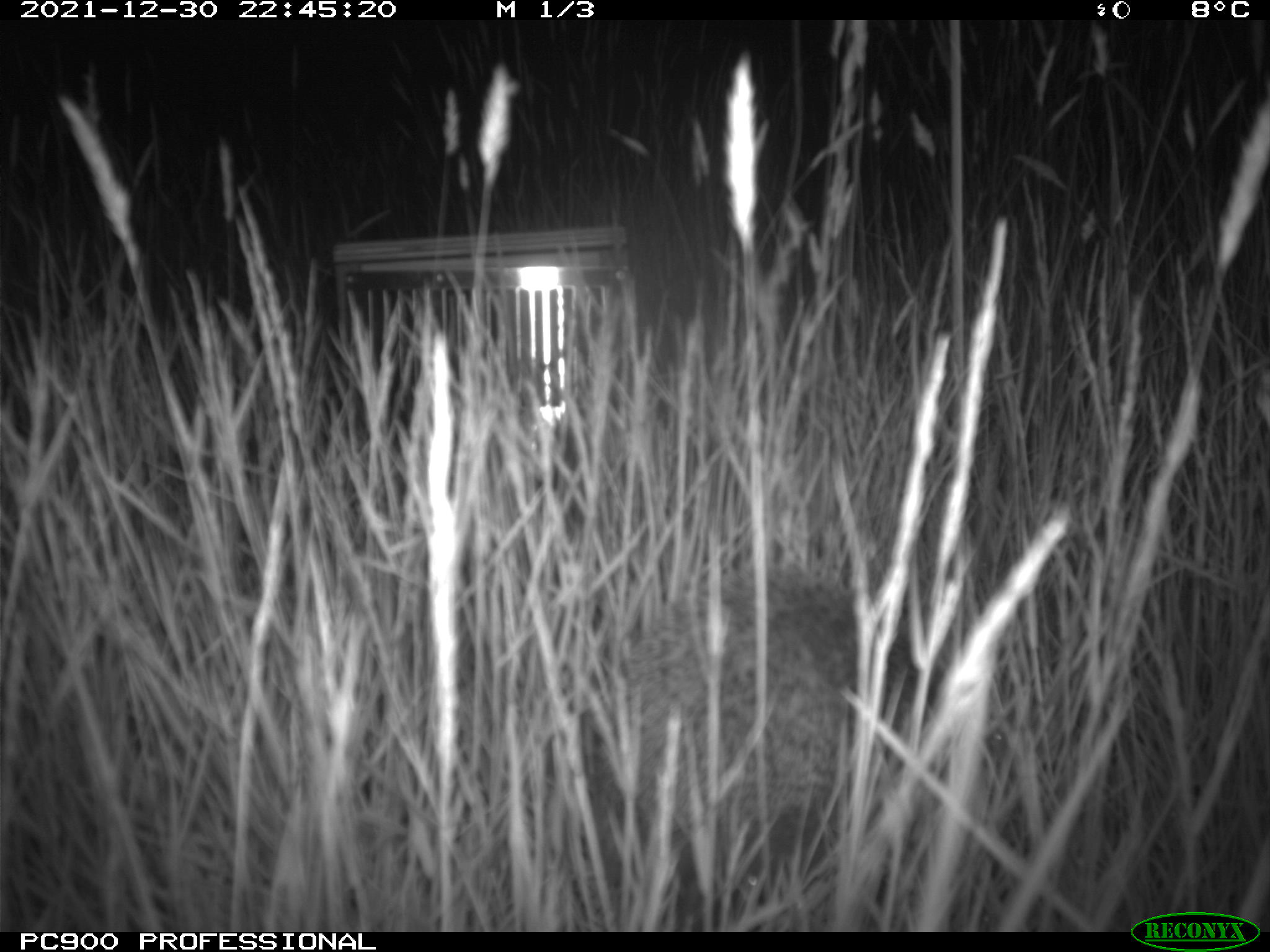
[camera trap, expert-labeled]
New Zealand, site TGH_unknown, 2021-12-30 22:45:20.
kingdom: Animalia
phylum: Chordata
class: Mammalia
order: Eulipotyphla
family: Erinaceidae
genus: Erinaceus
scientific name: Erinaceus europaeus europaeus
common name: european hedgehog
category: hedgehog